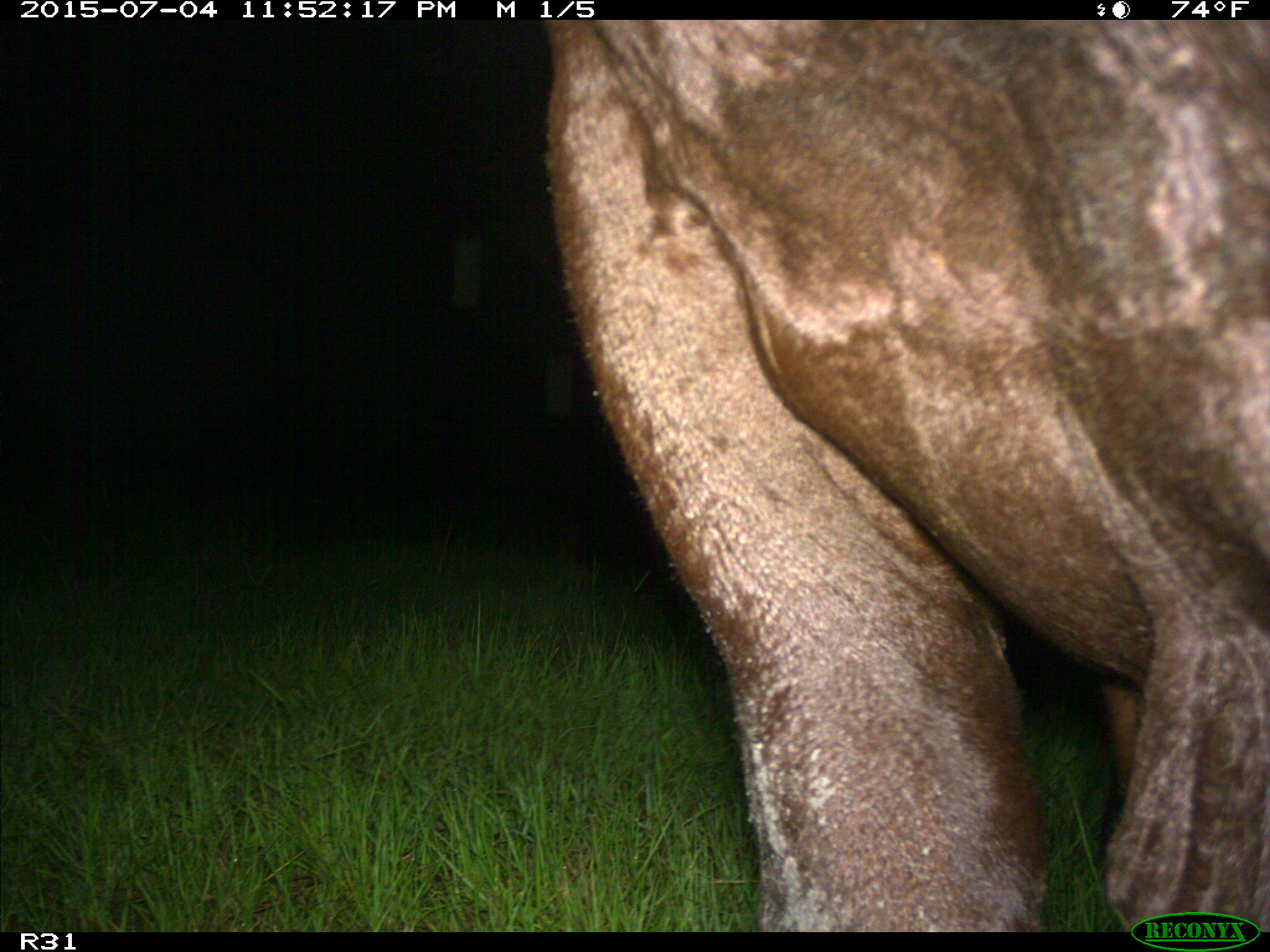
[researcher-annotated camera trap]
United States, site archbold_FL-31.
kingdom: Animalia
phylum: Chordata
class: Mammalia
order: Artiodactyla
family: Bovidae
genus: Bos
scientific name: Bos taurus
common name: domestic cow